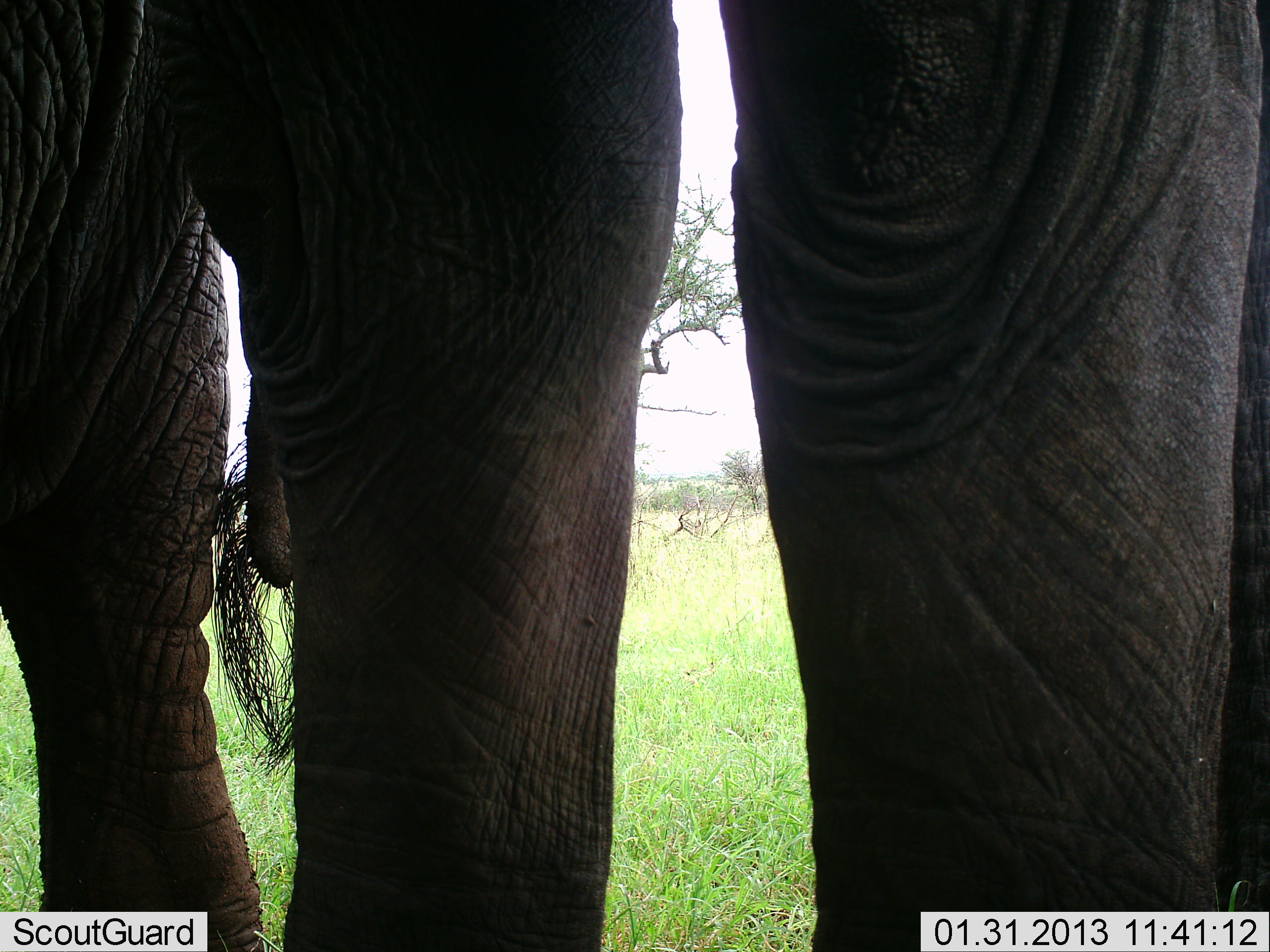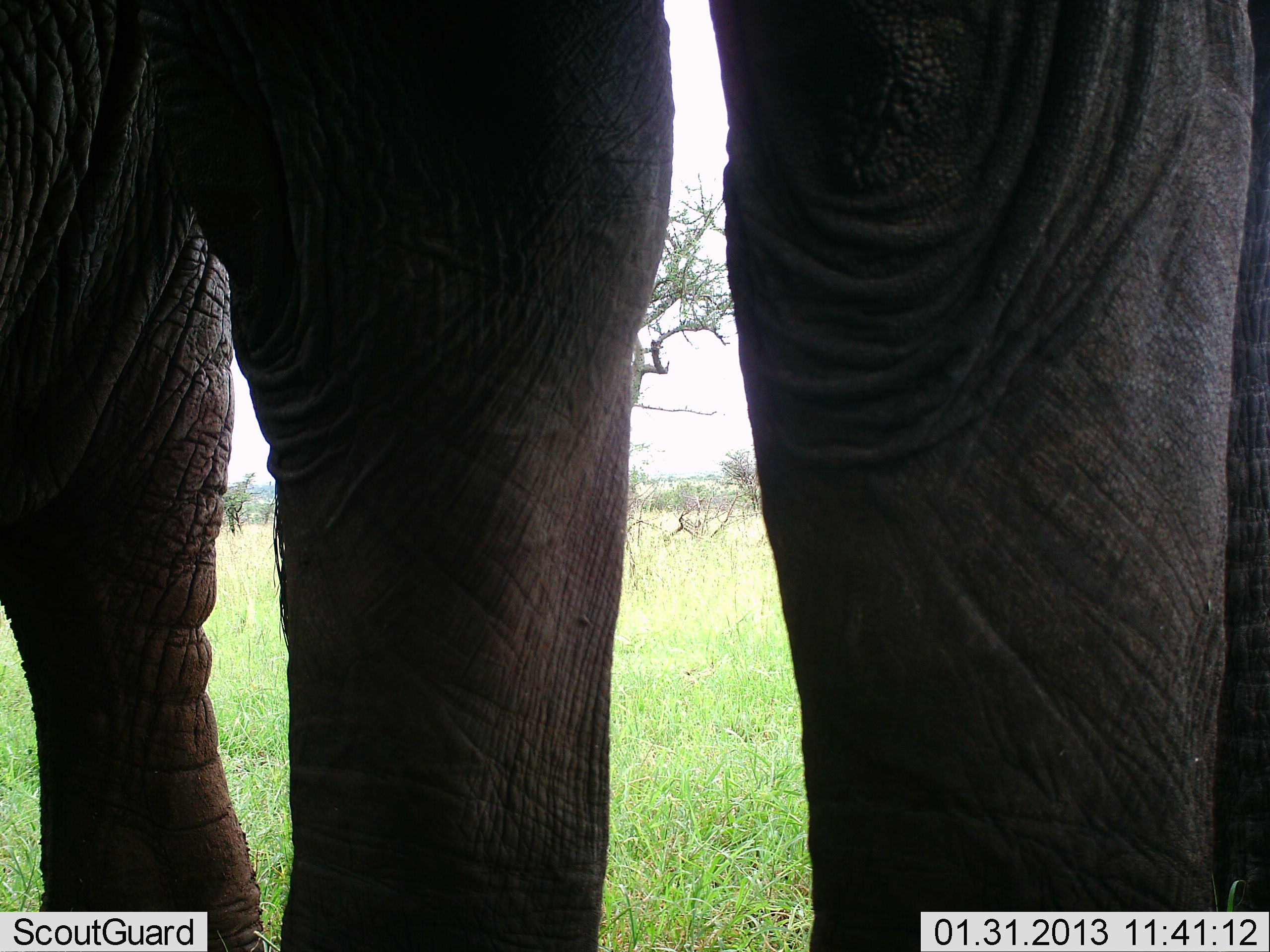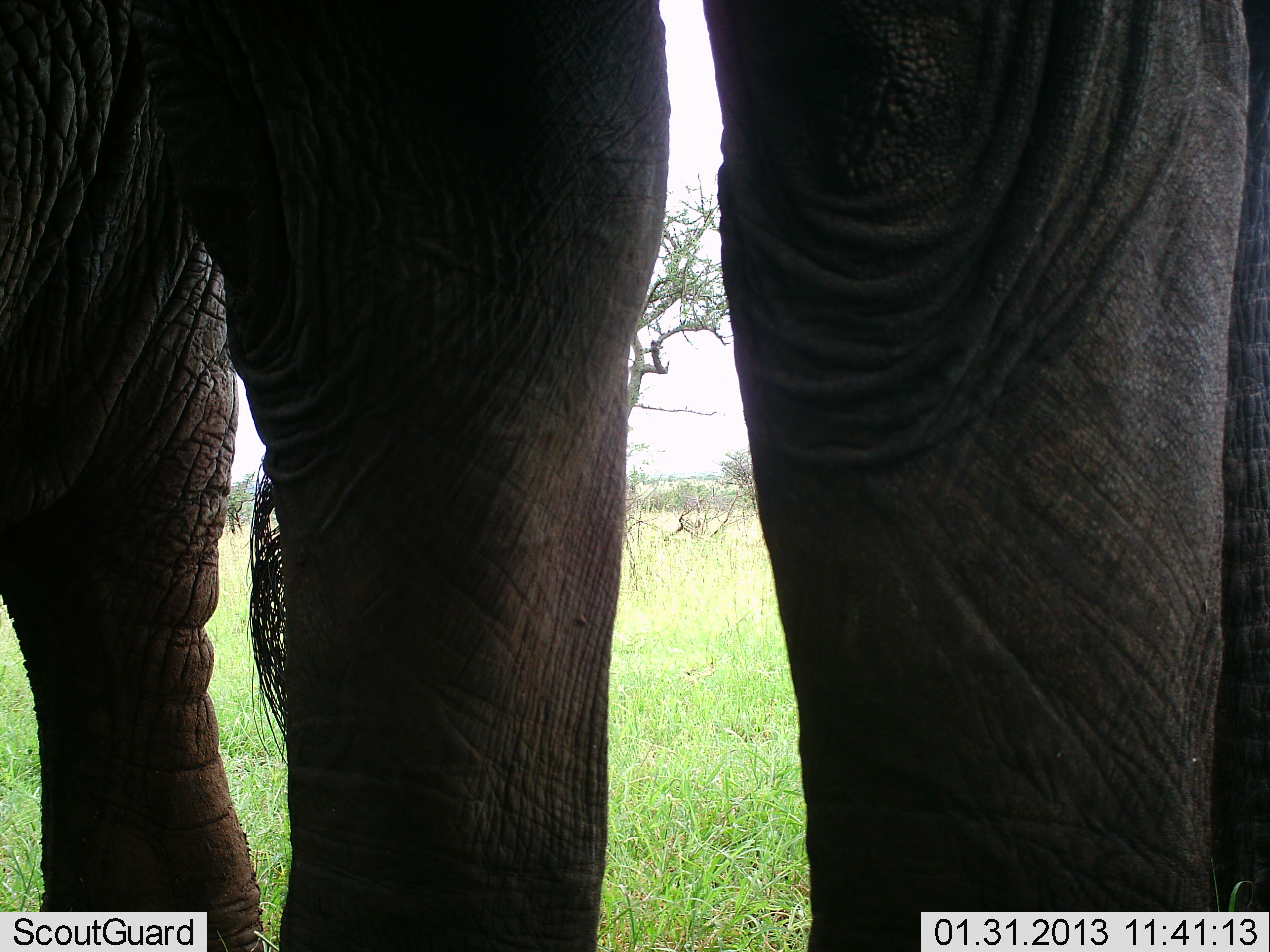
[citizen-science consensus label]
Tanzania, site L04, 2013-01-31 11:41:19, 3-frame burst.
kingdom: Animalia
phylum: Chordata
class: Mammalia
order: Proboscidea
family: Elephantidae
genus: Loxodonta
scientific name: Loxodonta africana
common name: african bush elephant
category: elephant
Elephant (african bush elephant) (Loxodonta africana), count 2. Behavior (volunteer vote fractions): standing 96%, resting 0%, moving 2%, interacting 2%. Young present (vote fraction): 0%. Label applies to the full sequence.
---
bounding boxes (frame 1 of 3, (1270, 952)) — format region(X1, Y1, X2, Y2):
animal: region(1, 1, 1270, 952)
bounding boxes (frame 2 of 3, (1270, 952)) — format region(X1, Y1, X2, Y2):
animal: region(0, 0, 1270, 952)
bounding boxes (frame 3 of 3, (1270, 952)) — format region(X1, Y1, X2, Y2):
animal: region(0, 0, 1270, 952)